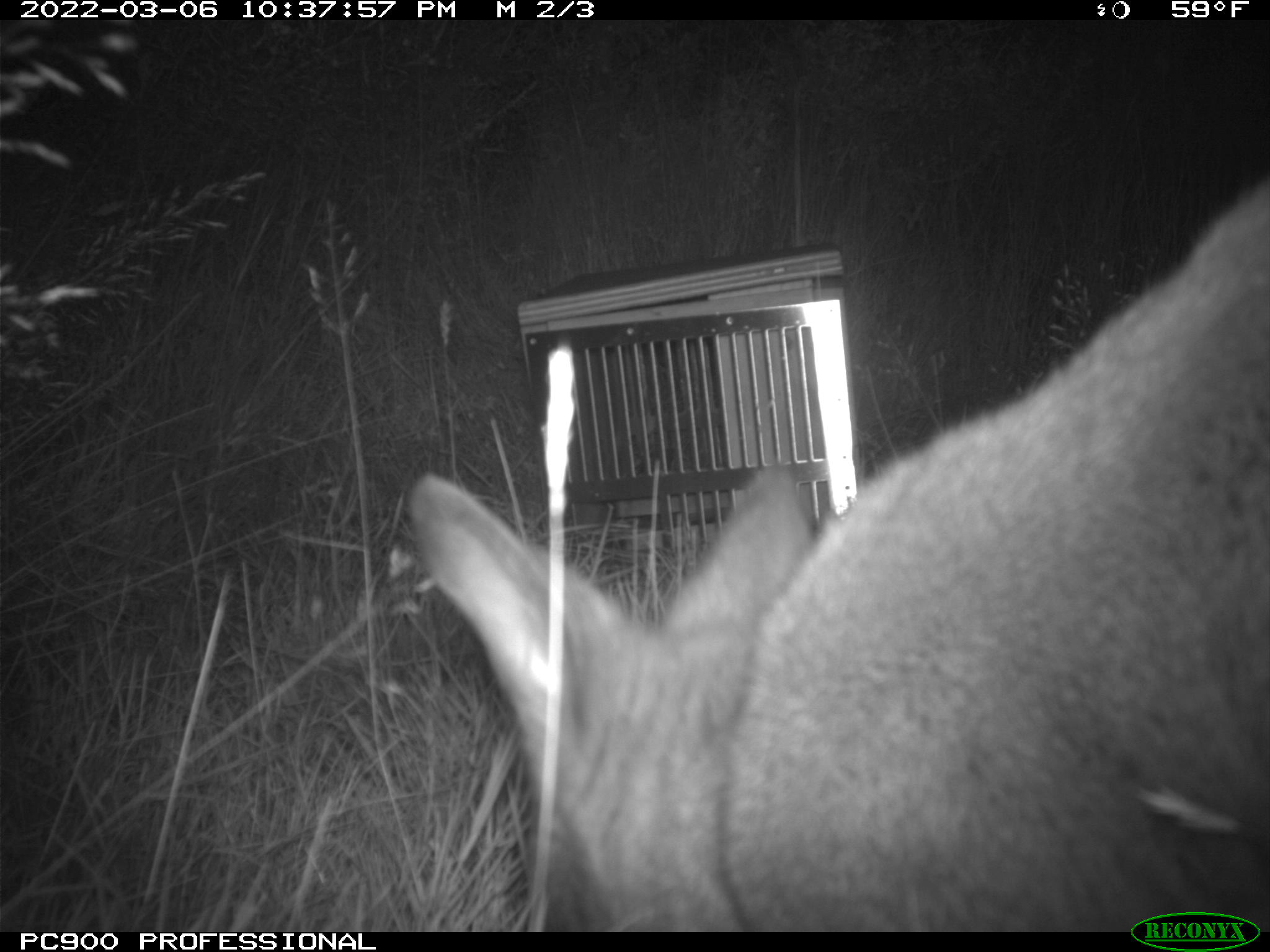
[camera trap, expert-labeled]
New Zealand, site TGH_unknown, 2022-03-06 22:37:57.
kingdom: Animalia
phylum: Chordata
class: Mammalia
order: Diprotodontia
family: Macropodidae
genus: Notamacropus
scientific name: Notamacropus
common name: wallaby